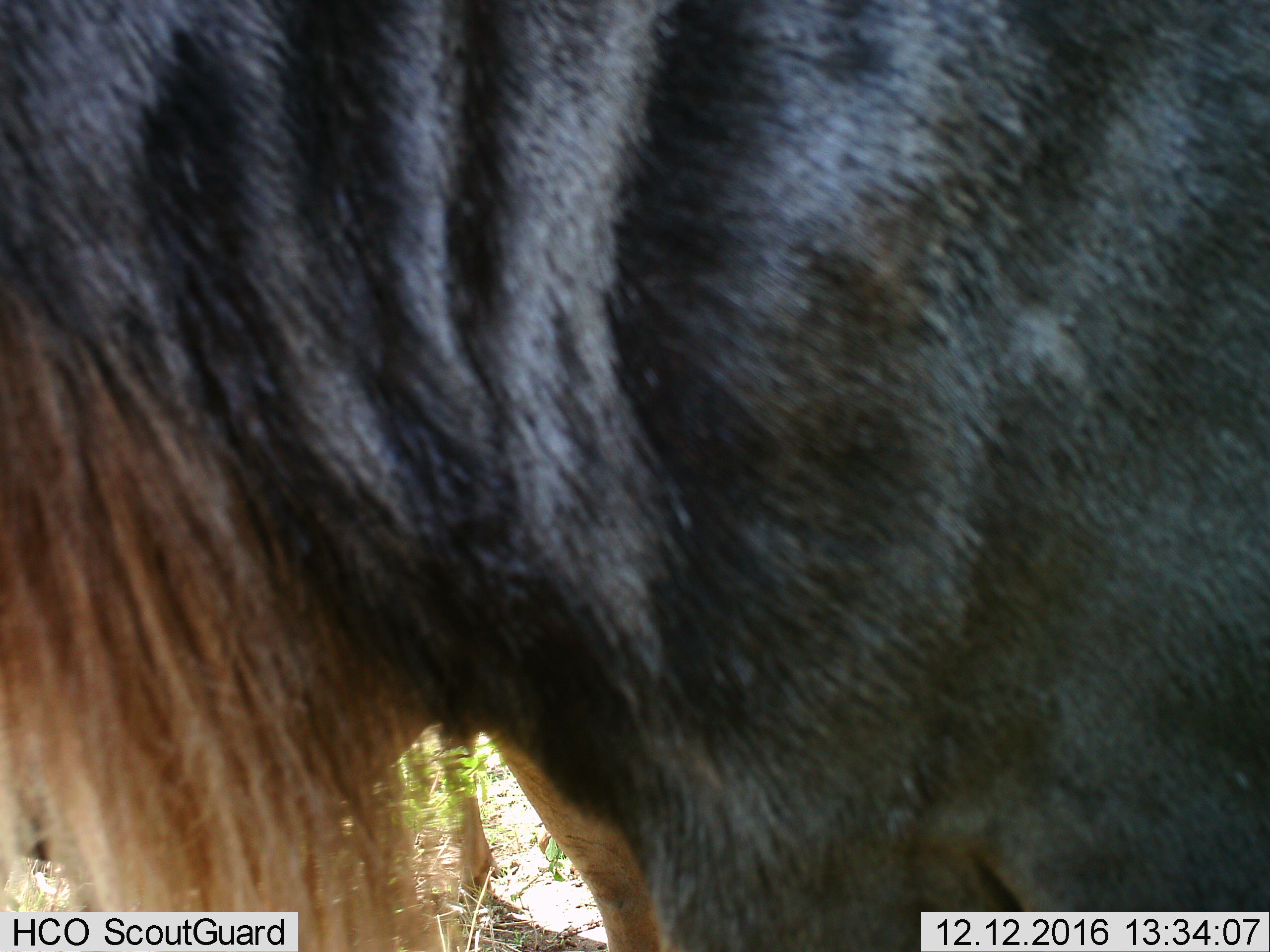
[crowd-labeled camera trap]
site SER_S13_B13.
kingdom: Animalia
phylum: Chordata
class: Mammalia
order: Artiodactyla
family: Bovidae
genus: Connochaetes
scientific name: Connochaetes taurinus taurinus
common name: blue wildebeest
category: wildebeestblue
Wildebeestblue (blue wildebeest) (Connochaetes taurinus taurinus), count 1. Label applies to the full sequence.